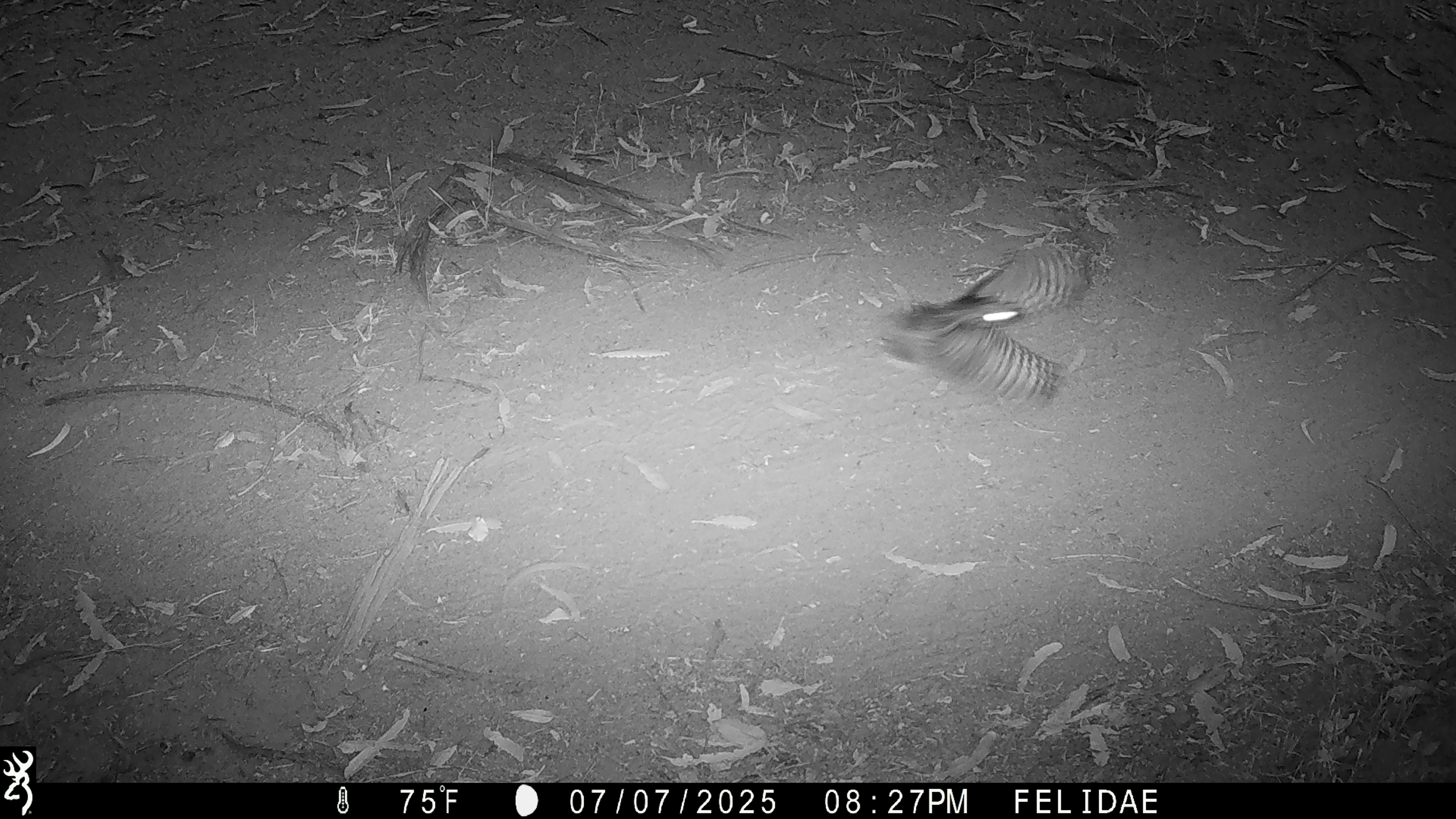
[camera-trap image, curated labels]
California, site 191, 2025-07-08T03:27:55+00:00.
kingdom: Animalia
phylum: Chordata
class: Aves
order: Caprimulgiformes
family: Caprimulgidae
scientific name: Caprimulgidae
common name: nightjar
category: unknown nightjar